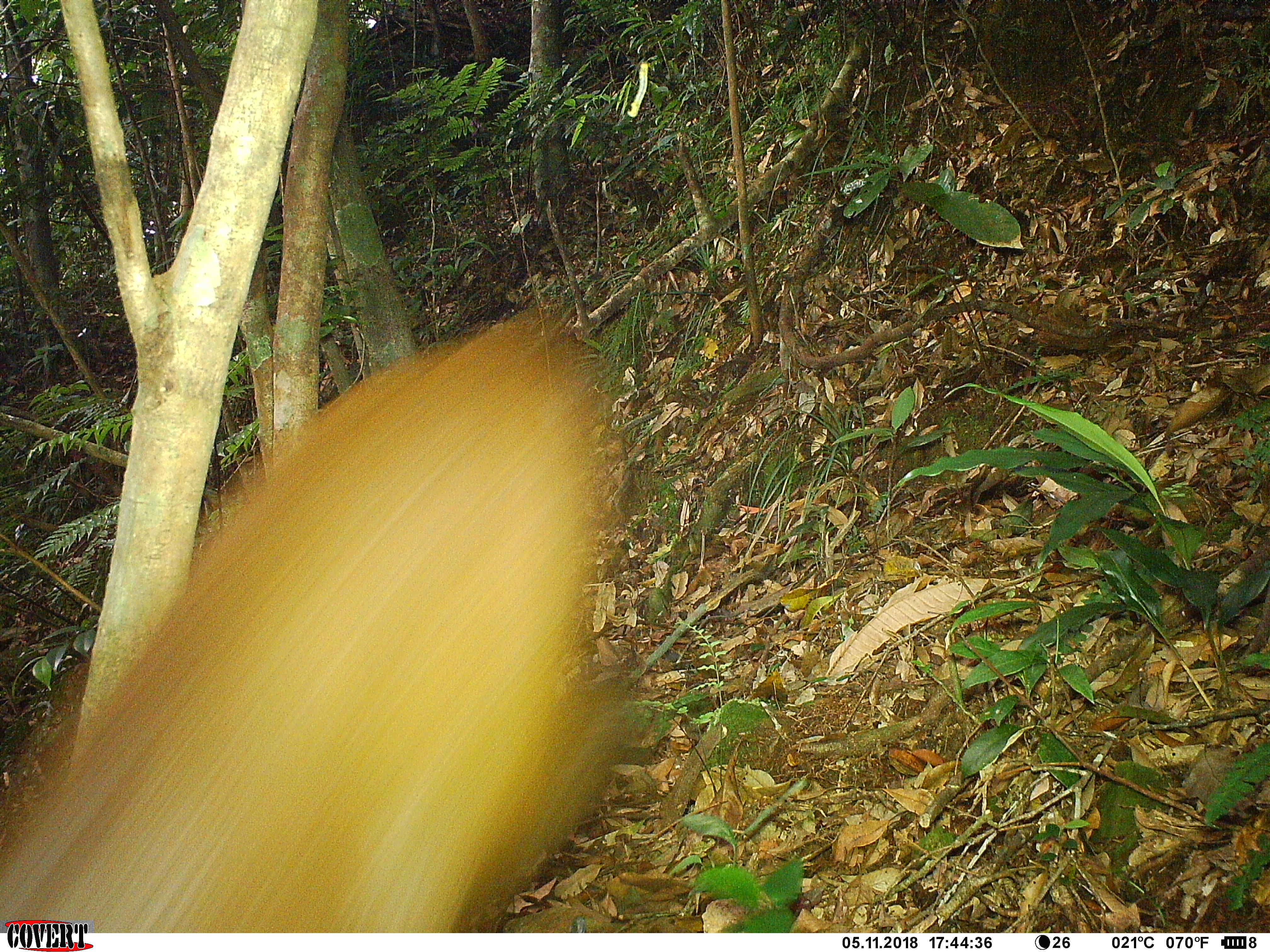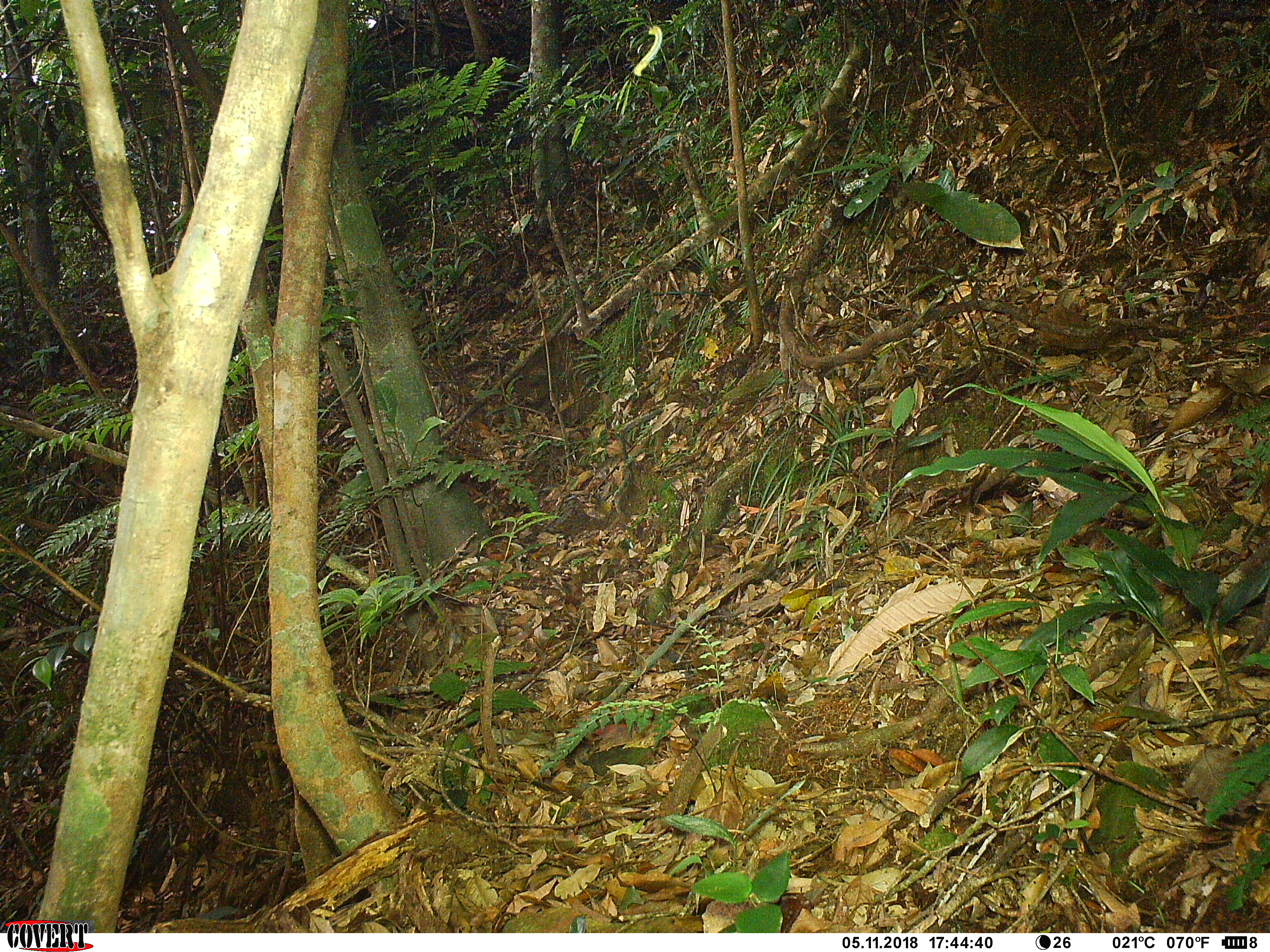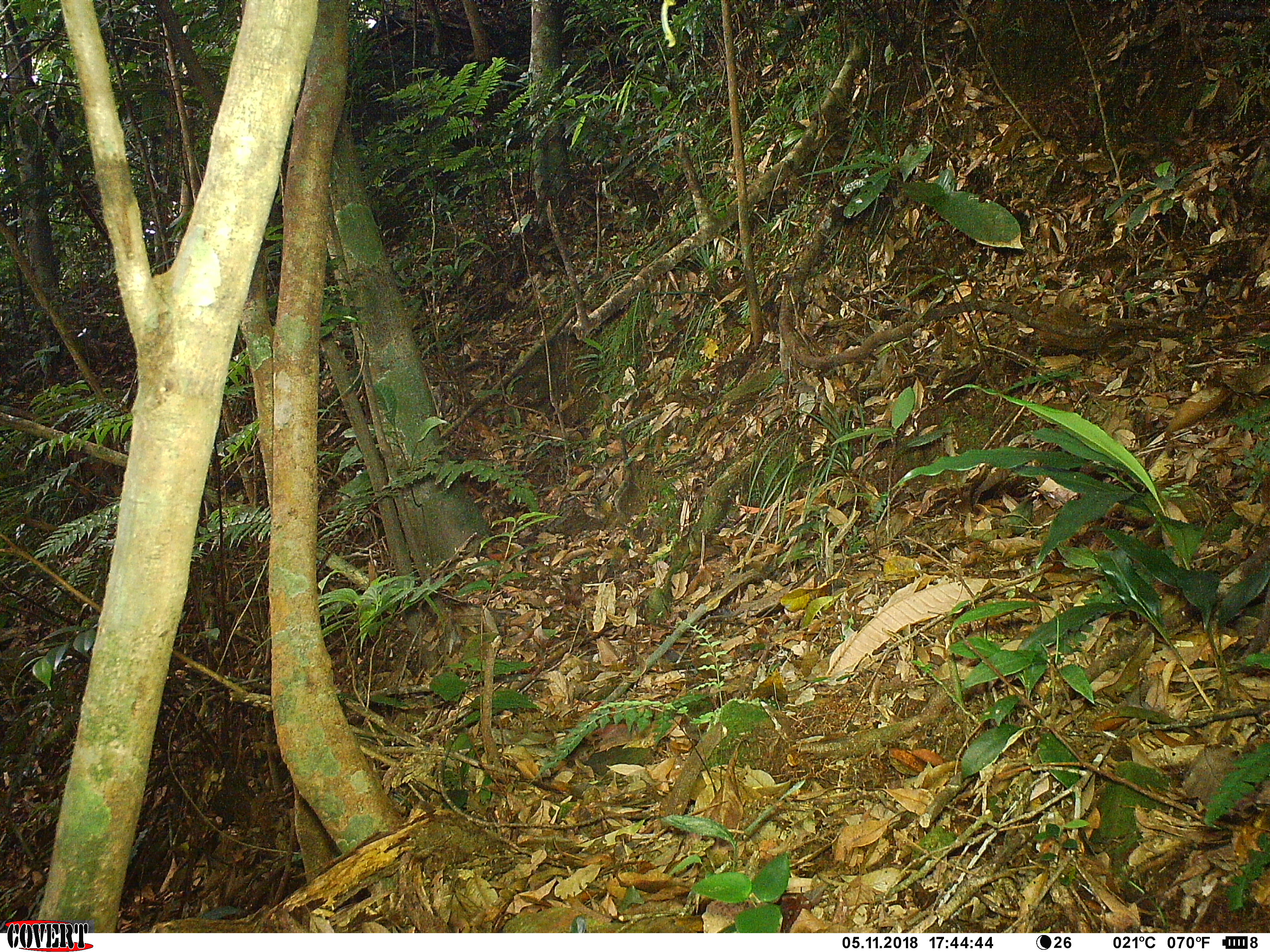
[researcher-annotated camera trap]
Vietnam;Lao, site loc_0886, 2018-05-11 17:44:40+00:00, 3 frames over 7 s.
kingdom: Animalia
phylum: Chordata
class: Mammalia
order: Artiodactyla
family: Cervidae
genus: Muntiacus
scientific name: Muntiacus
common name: muntjacs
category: unidentified muntjac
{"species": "unidentified muntjac (muntjacs) (Muntiacus)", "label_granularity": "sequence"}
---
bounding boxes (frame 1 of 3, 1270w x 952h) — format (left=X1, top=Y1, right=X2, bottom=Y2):
unidentified muntjac: (left=0, top=293, right=654, bottom=932)